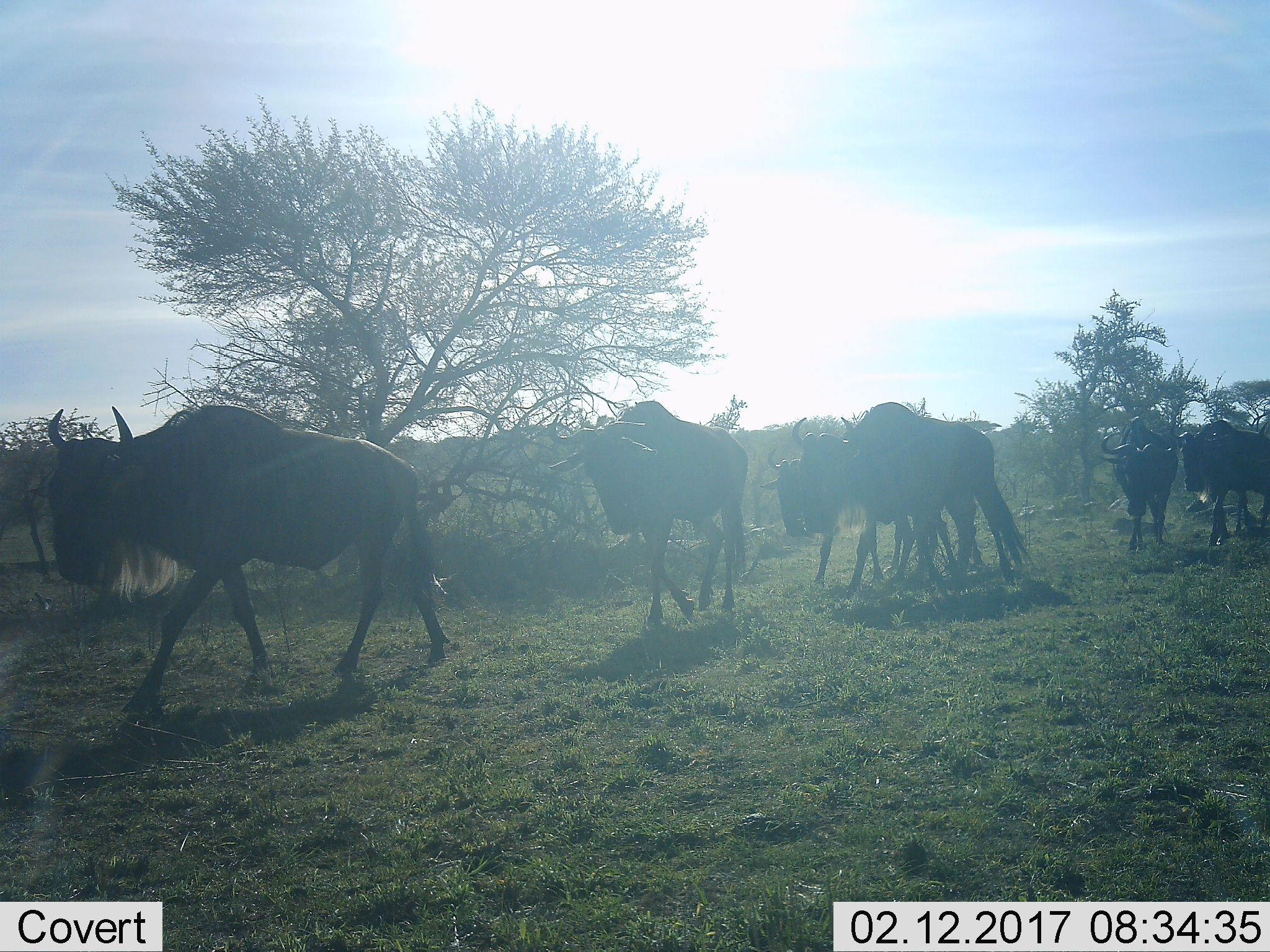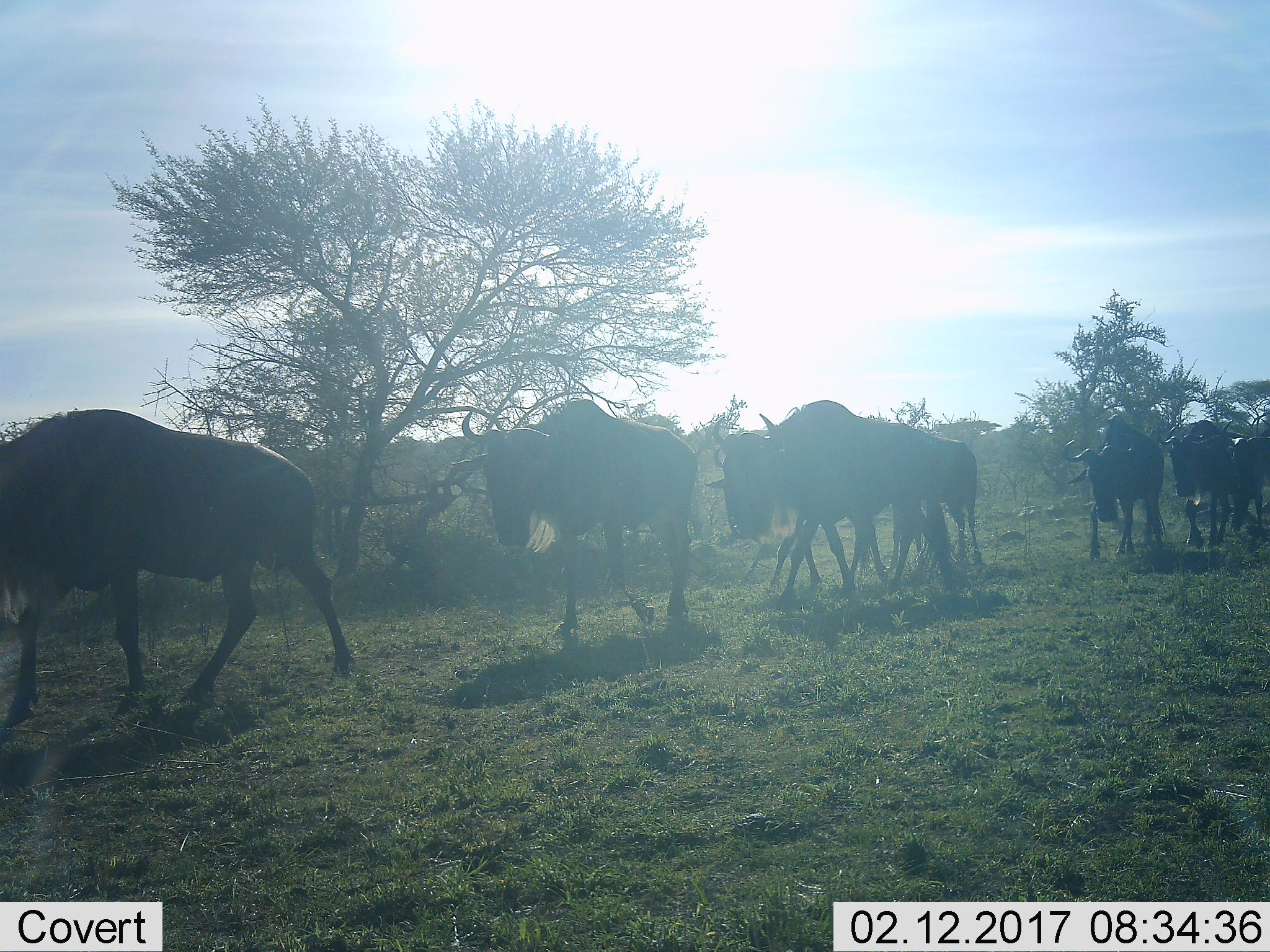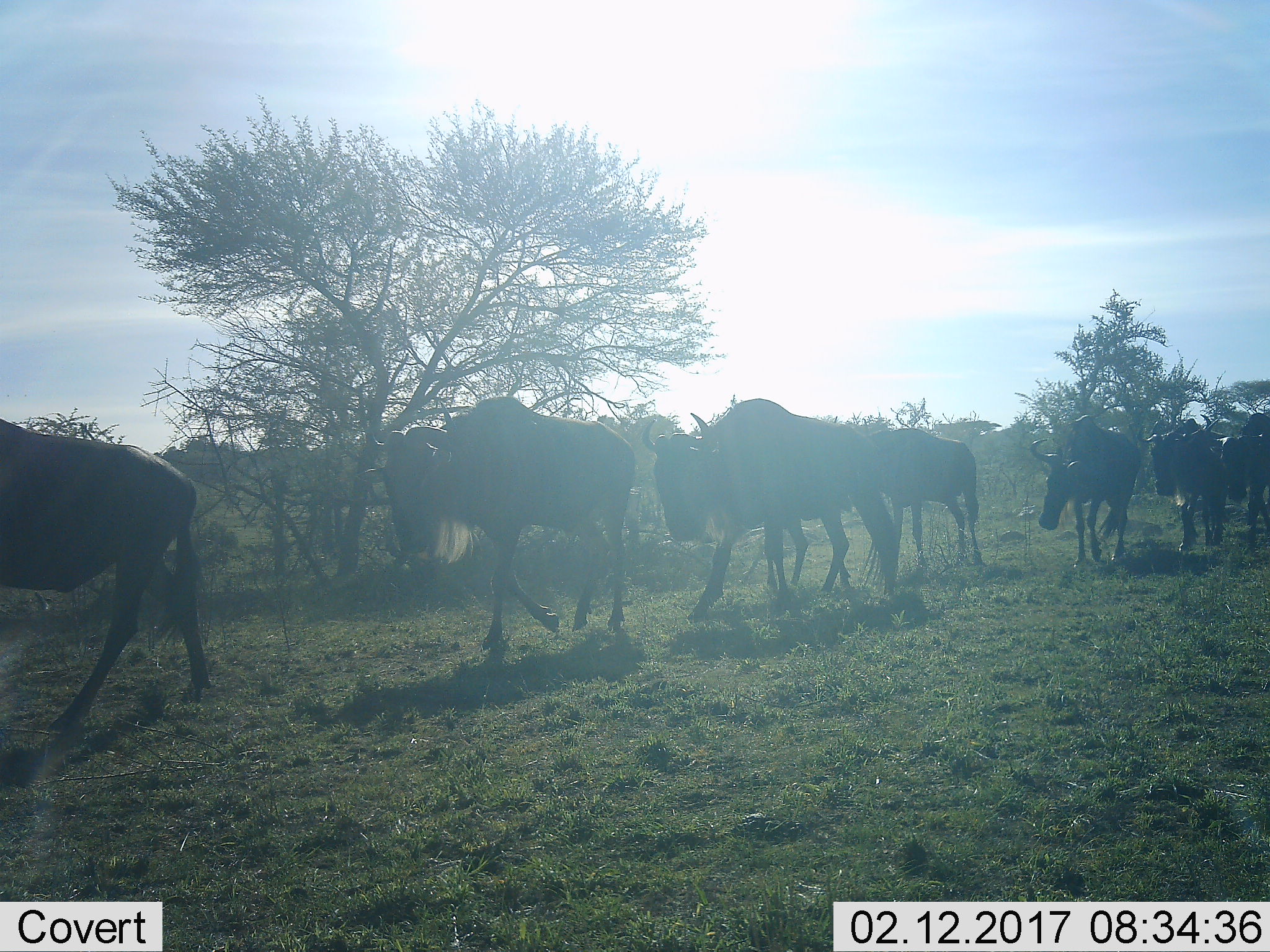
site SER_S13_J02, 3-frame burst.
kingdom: Animalia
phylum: Chordata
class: Mammalia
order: Artiodactyla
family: Bovidae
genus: Connochaetes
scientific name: Connochaetes taurinus taurinus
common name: blue wildebeest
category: wildebeestblue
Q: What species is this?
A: Wildebeestblue (blue wildebeest) (Connochaetes taurinus taurinus).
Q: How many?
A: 8.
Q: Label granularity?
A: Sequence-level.